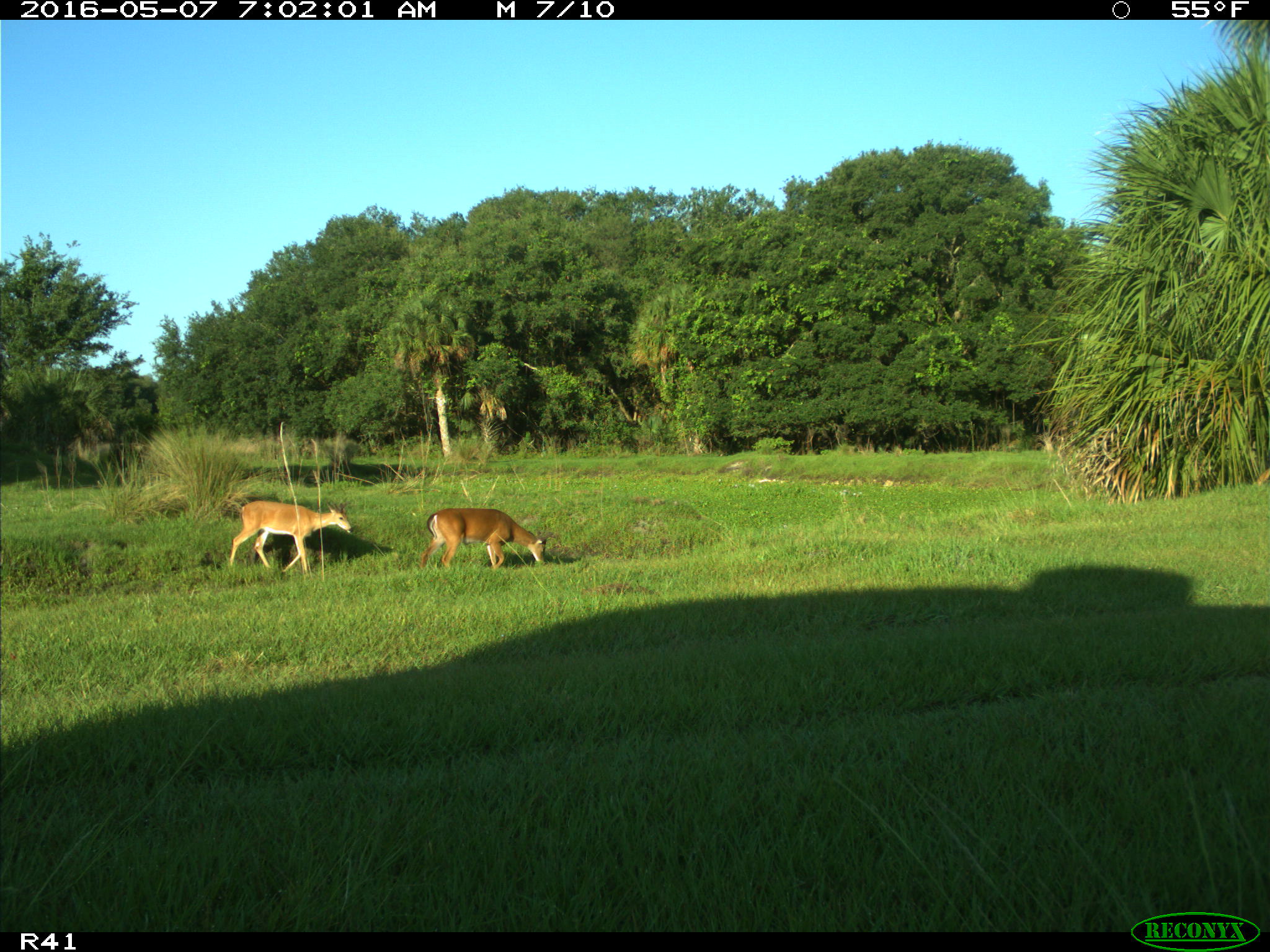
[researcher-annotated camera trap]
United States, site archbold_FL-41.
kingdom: Animalia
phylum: Chordata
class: Mammalia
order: Artiodactyla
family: Cervidae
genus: Odocoileus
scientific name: Odocoileus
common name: deer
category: unidentified deer